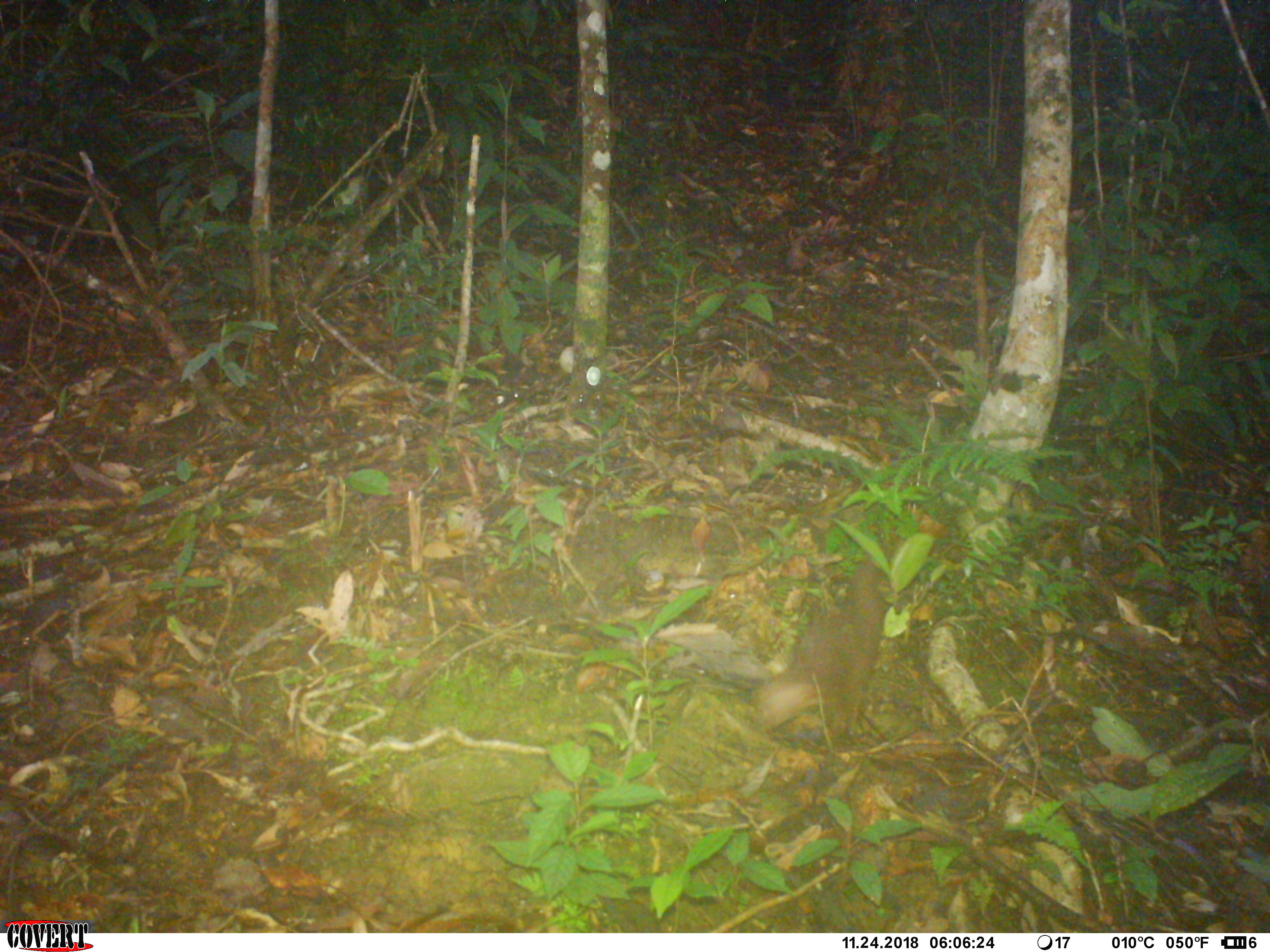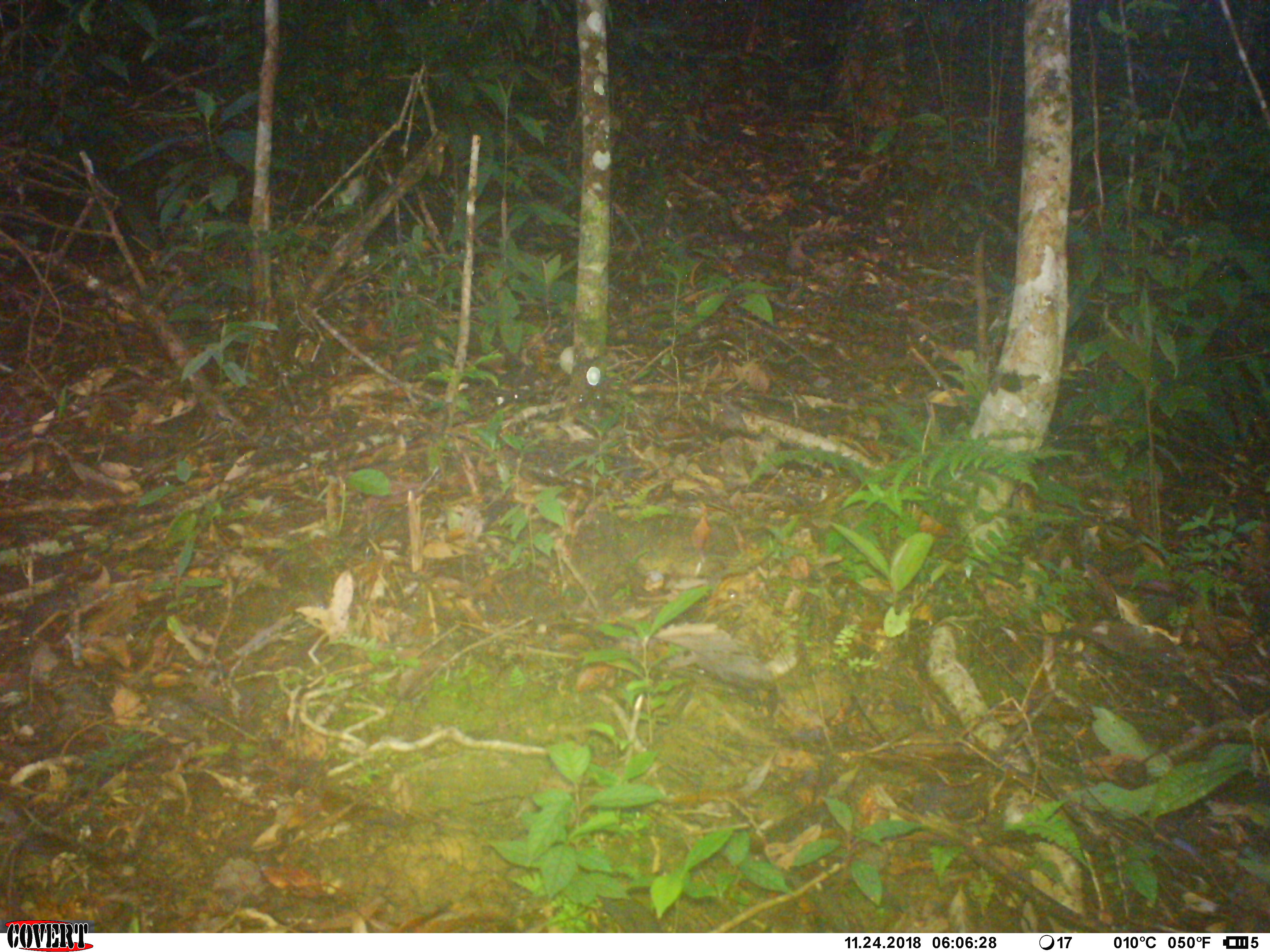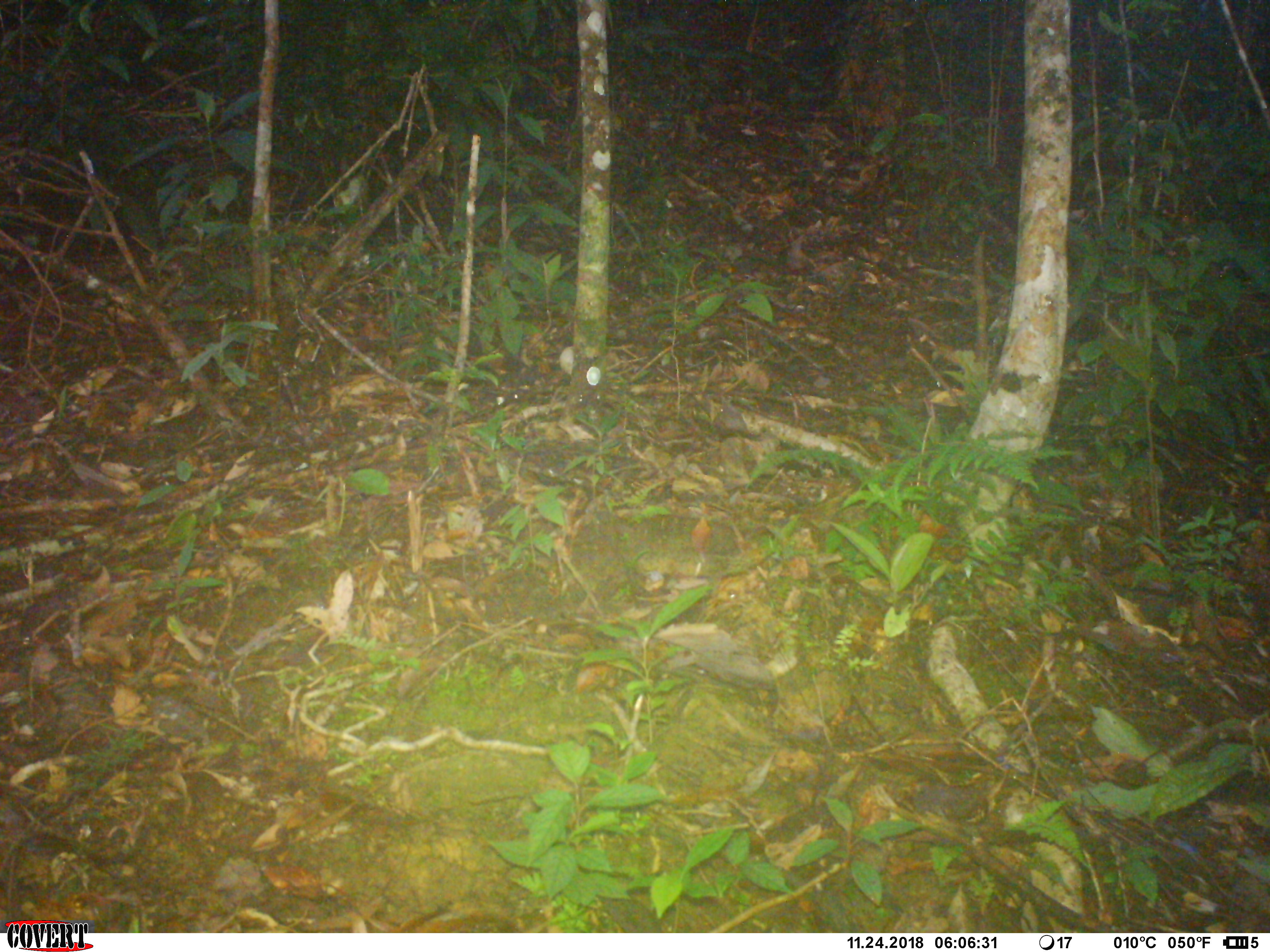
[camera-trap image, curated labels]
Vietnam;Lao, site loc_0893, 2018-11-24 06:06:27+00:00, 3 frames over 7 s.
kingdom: Animalia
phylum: Chordata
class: Mammalia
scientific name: Mammalia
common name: mammal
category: unidentified small mammal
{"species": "unidentified small mammal (mammal) (Mammalia)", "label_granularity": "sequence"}